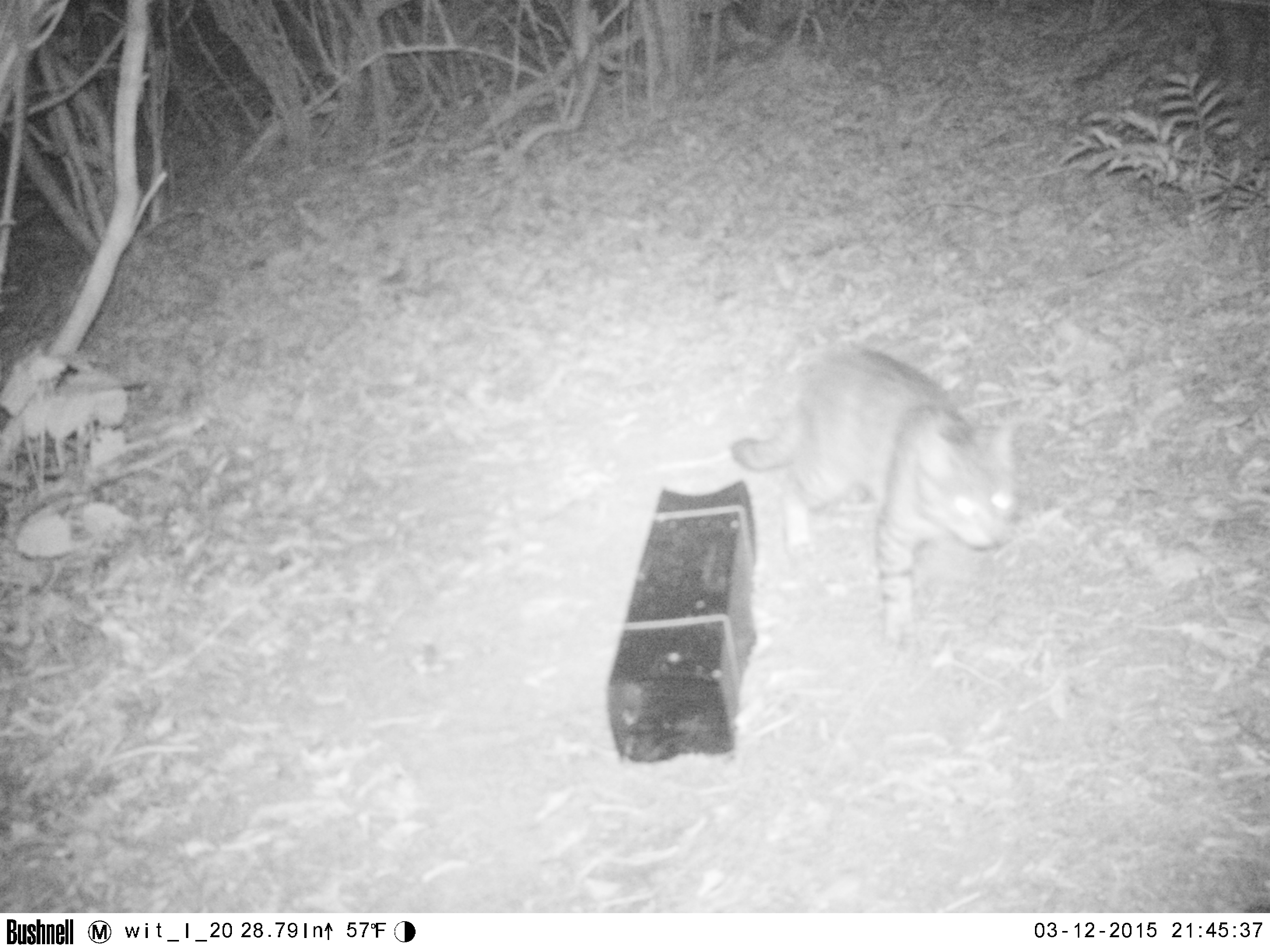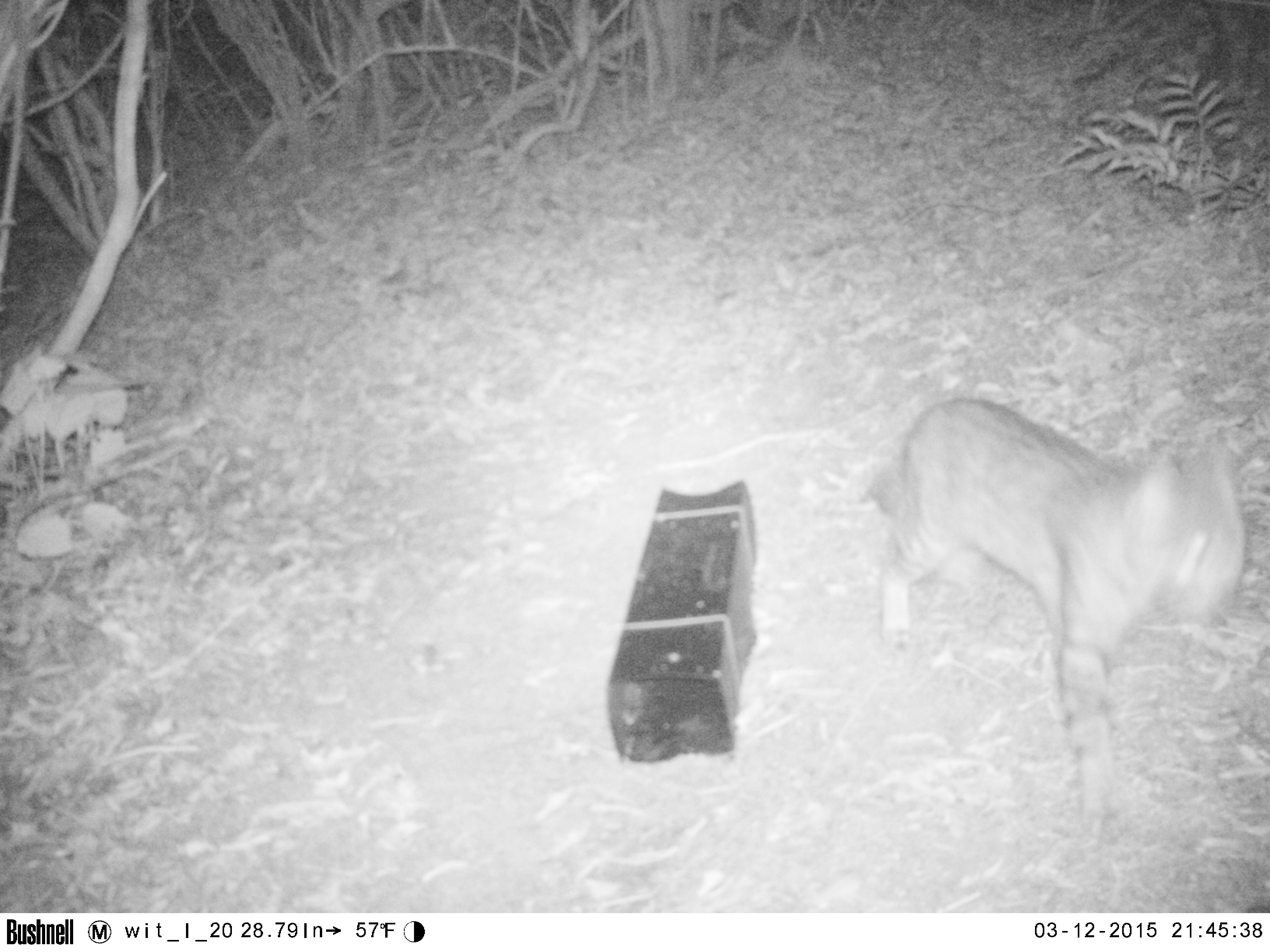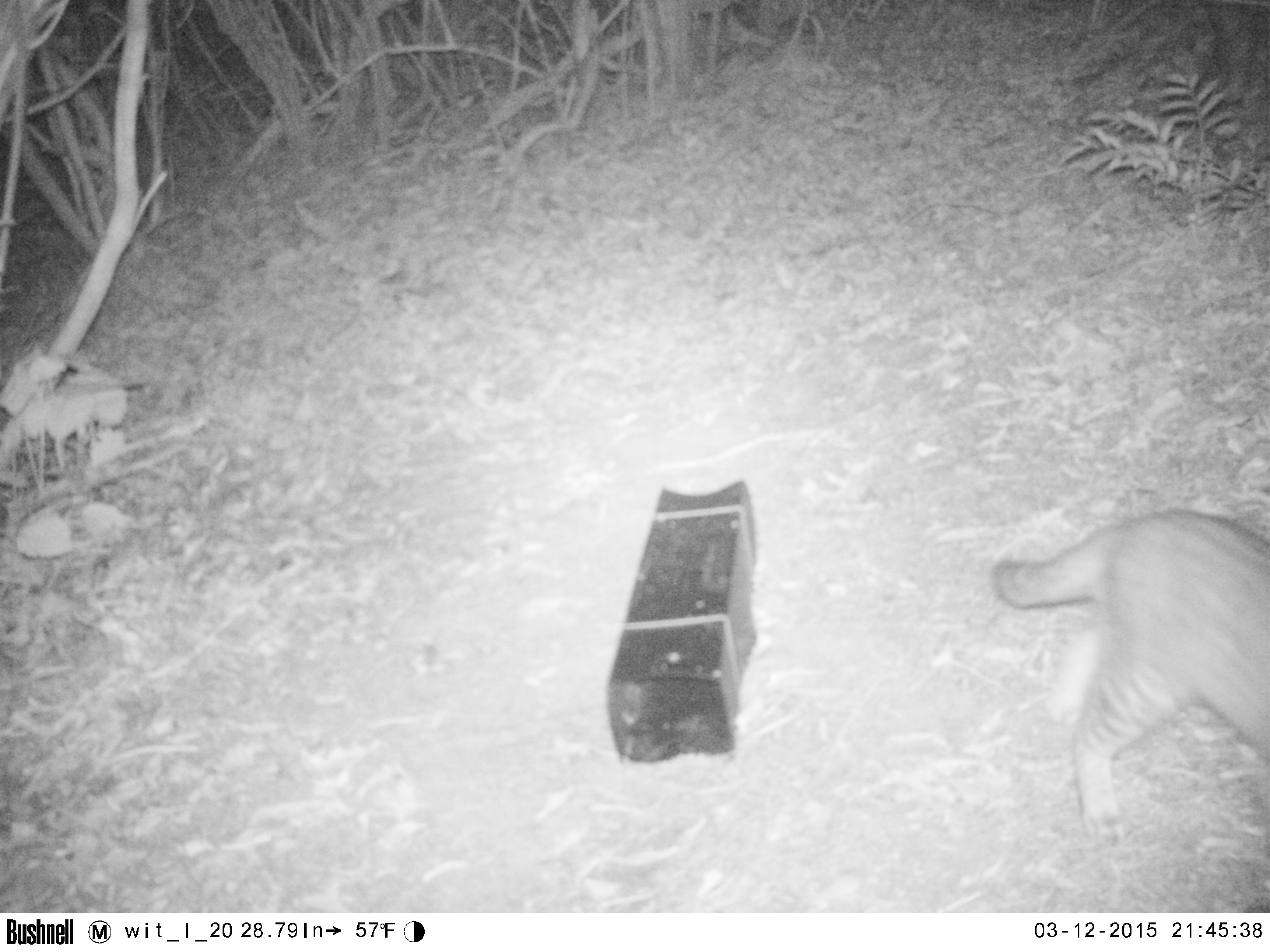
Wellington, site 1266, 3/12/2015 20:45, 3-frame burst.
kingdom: Animalia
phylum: Chordata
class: Mammalia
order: Carnivora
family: Felidae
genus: Felis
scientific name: Felis catus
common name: cat